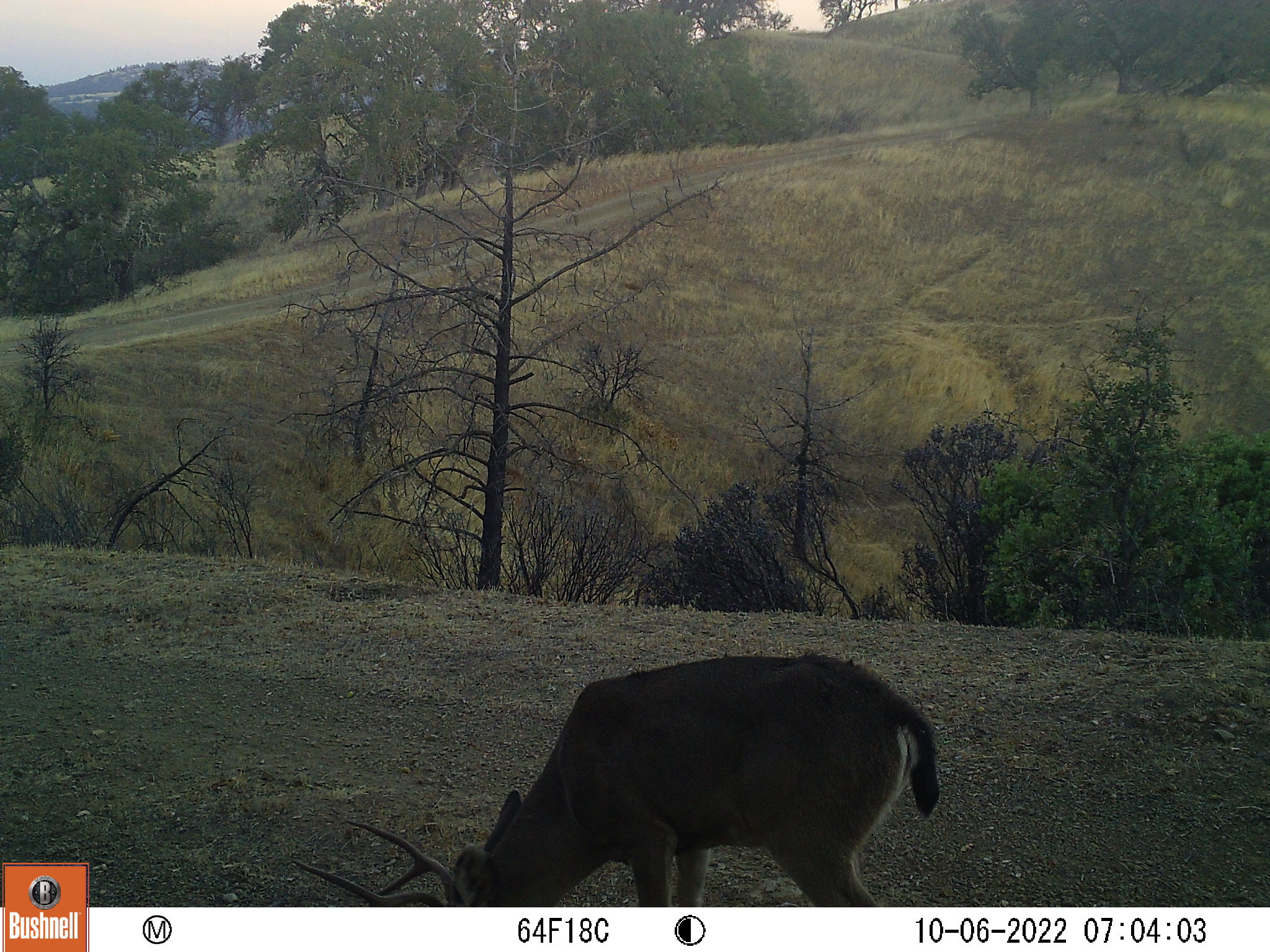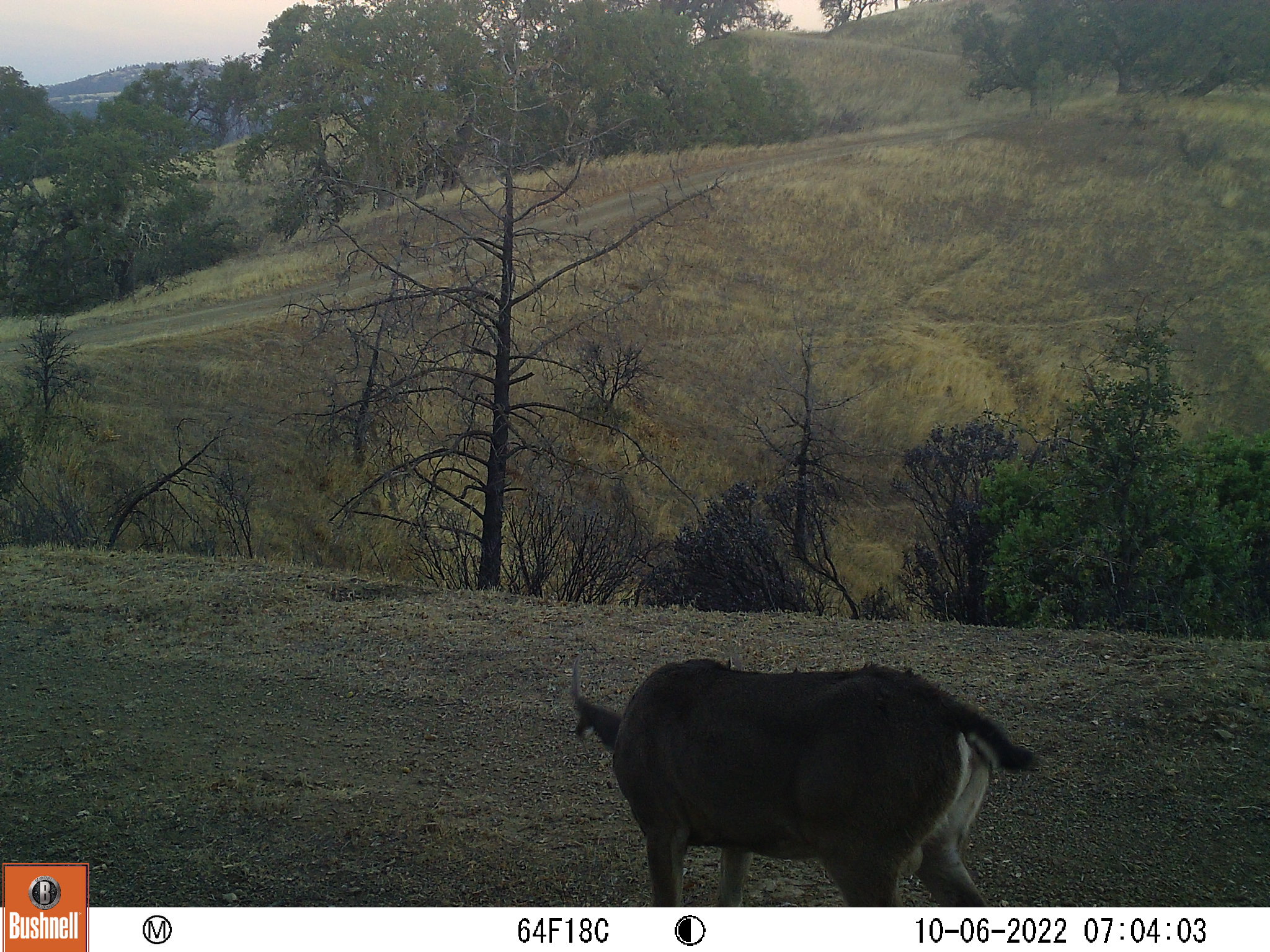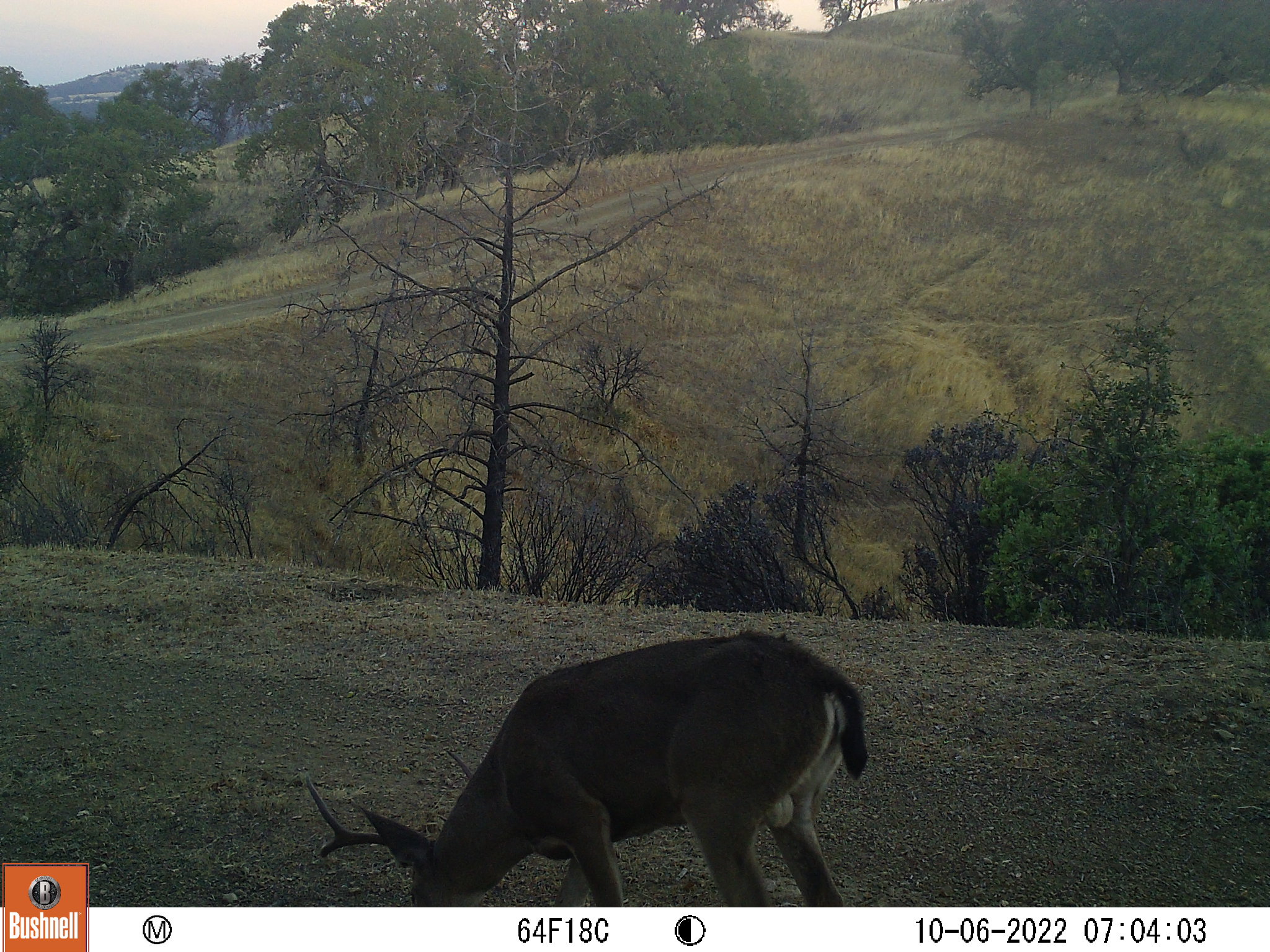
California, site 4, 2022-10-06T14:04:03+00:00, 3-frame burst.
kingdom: Animalia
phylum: Chordata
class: Mammalia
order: Artiodactyla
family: Cervidae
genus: Odocoileus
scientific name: Odocoileus hemionus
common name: mule deer